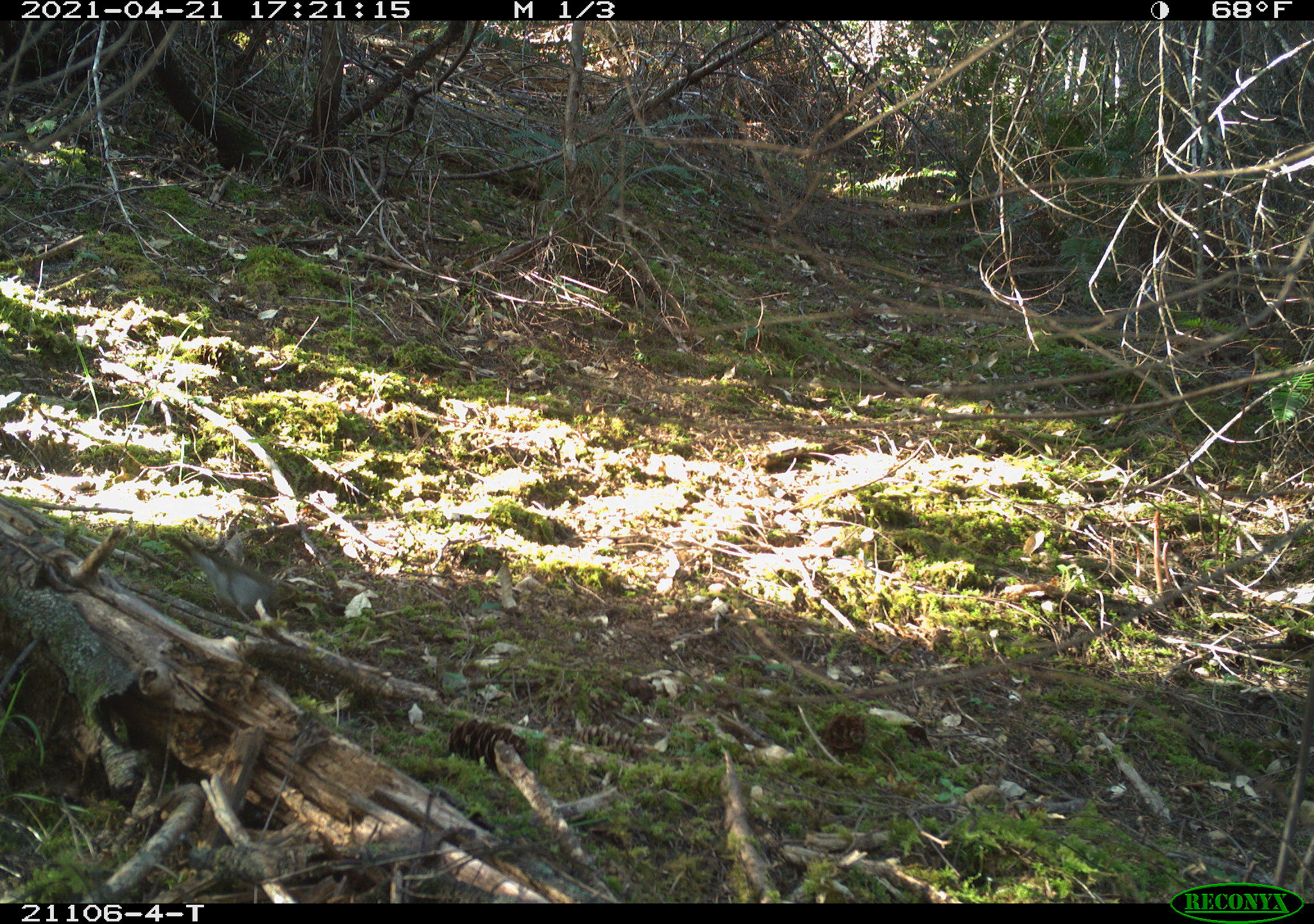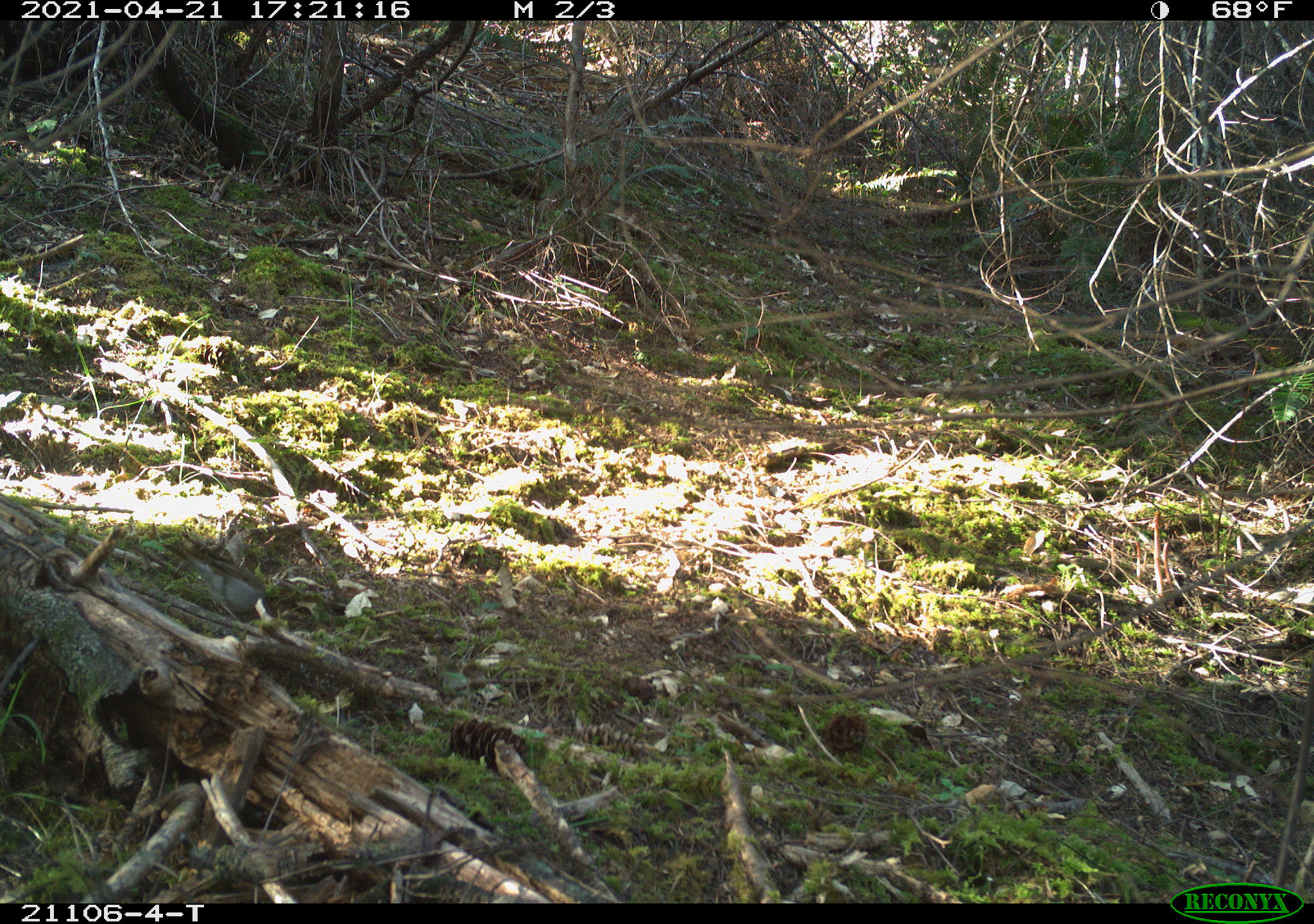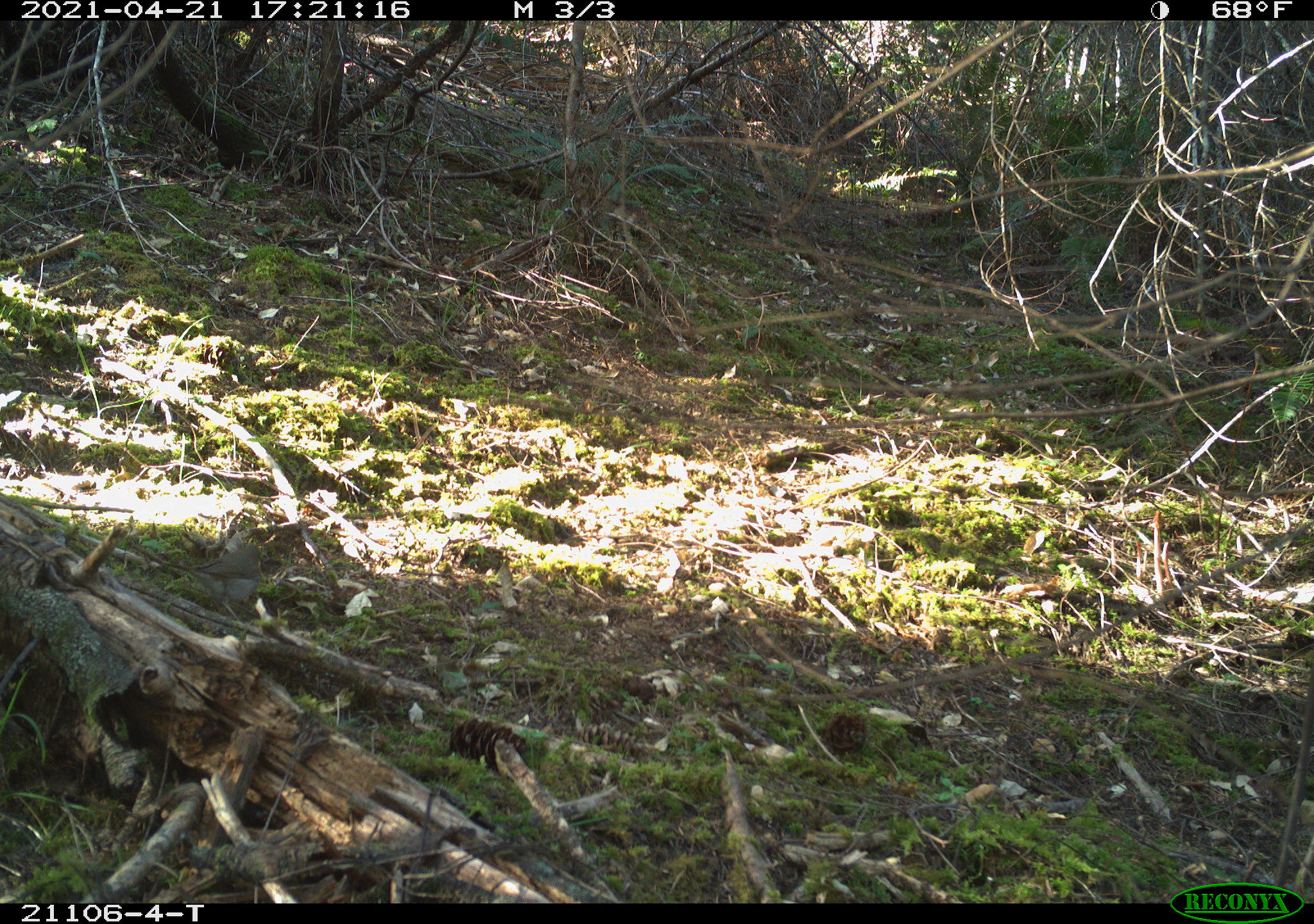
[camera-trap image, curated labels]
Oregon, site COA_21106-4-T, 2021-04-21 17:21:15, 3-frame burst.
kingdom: Animalia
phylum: Chordata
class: Aves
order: Passeriformes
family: Passerellidae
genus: Junco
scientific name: Junco hyemalis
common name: dark-eyed junco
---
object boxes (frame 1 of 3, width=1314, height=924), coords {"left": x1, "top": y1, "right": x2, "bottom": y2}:
dark-eyed junco: {"left": 138, "top": 507, "right": 314, "bottom": 662}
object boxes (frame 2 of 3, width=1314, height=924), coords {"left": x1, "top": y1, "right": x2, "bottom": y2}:
dark-eyed junco: {"left": 144, "top": 519, "right": 303, "bottom": 661}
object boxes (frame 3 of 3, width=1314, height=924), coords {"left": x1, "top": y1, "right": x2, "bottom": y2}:
dark-eyed junco: {"left": 143, "top": 516, "right": 306, "bottom": 641}